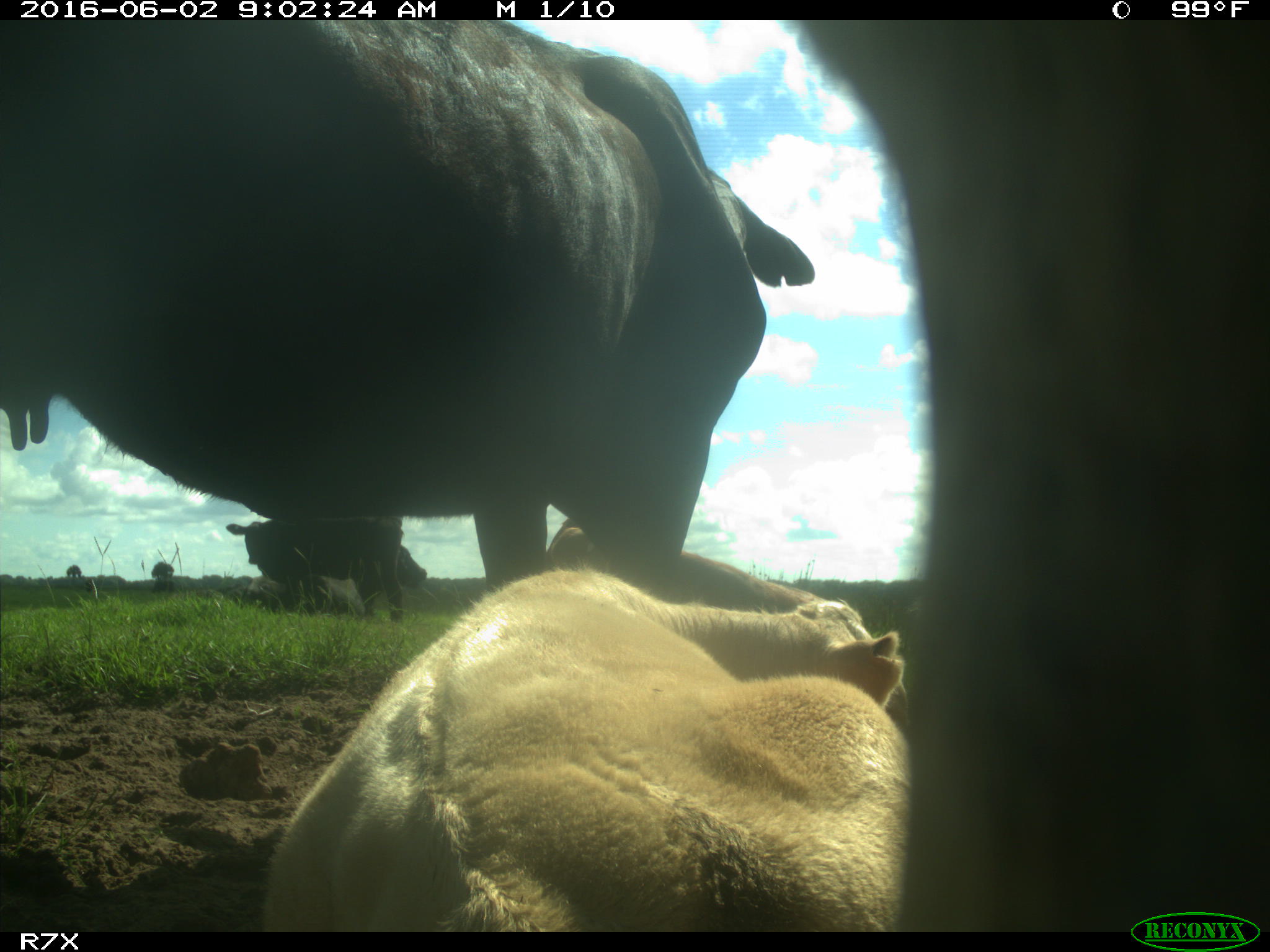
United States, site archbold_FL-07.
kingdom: Animalia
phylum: Chordata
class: Mammalia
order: Artiodactyla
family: Bovidae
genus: Bos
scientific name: Bos taurus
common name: domestic cow